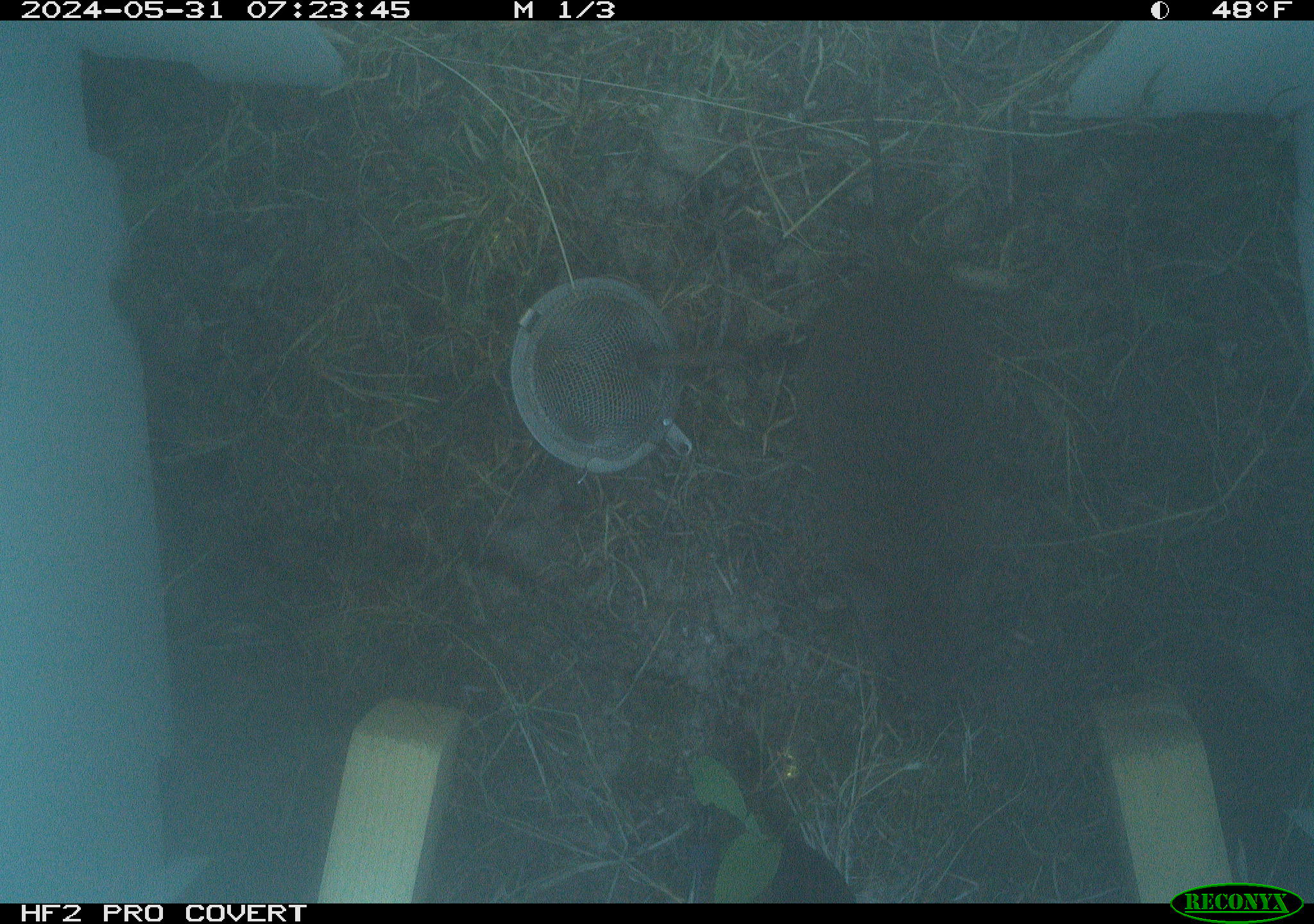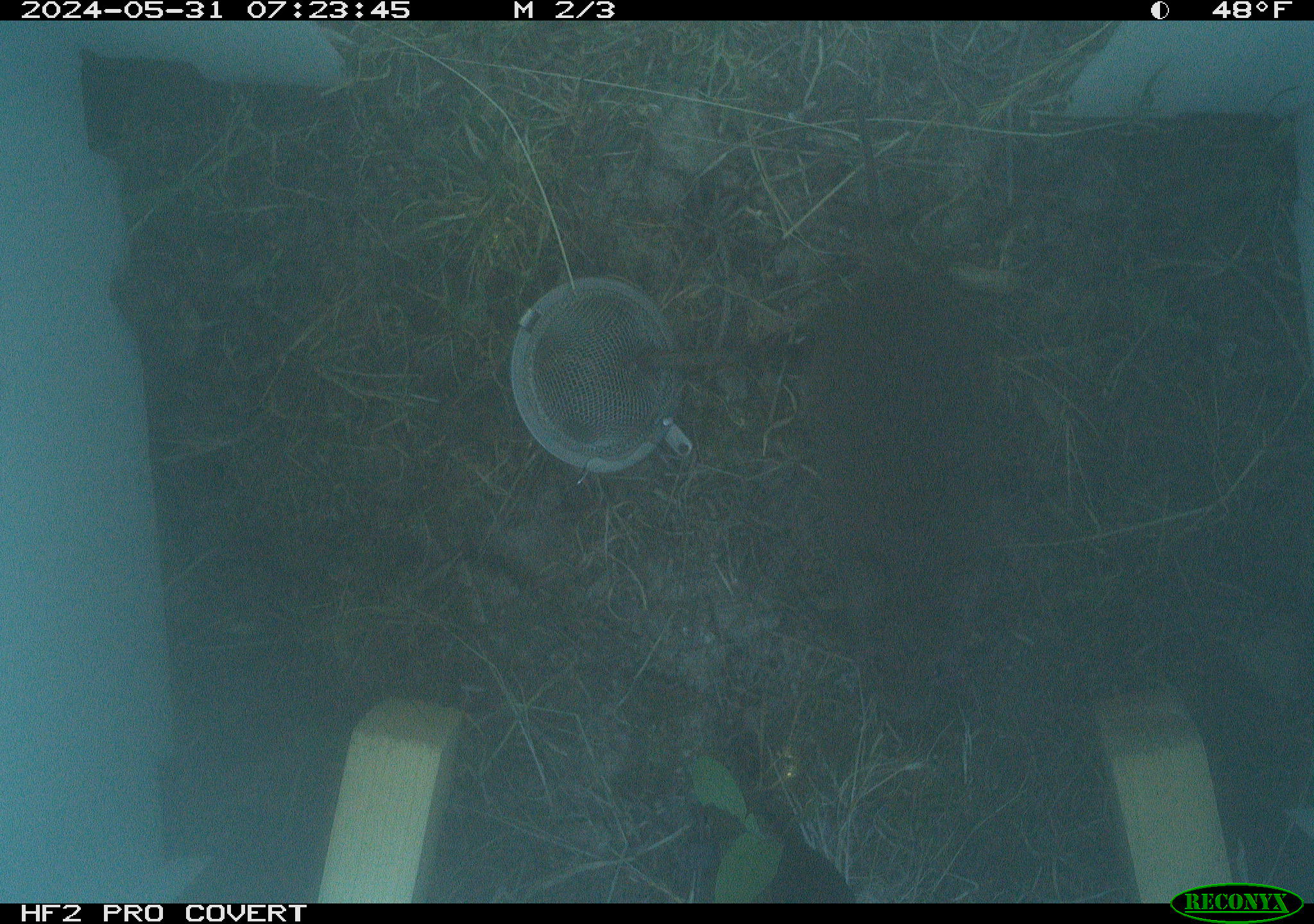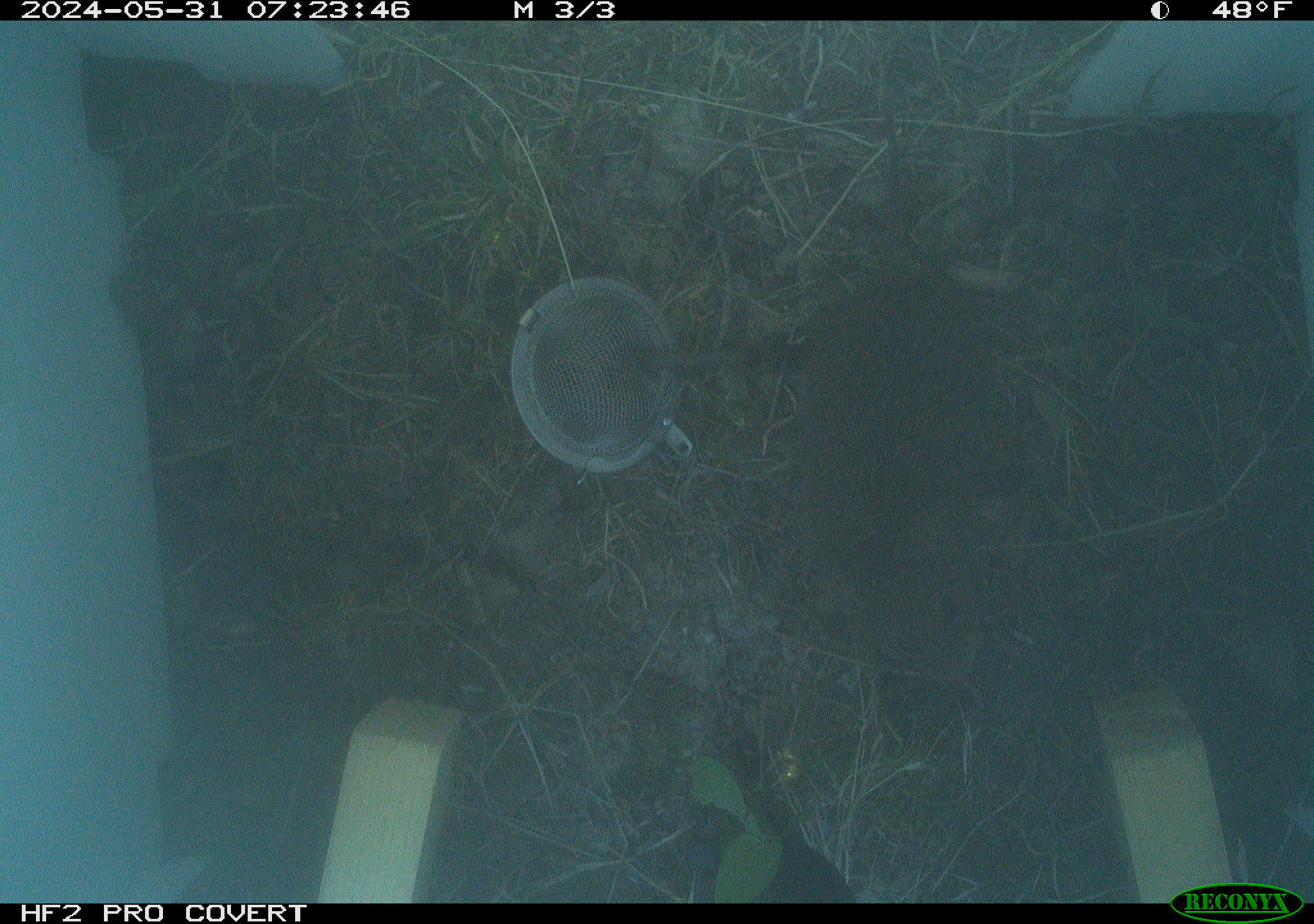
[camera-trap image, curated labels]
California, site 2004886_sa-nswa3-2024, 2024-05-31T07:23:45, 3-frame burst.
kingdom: Animalia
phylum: Chordata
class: Mammalia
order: Rodentia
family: Cricetidae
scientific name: Arvicolinae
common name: voles, lemmings, and muskrats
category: arvicolinae subfamily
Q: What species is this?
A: Arvicolinae subfamily (voles, lemmings, and muskrats) (Arvicolinae).